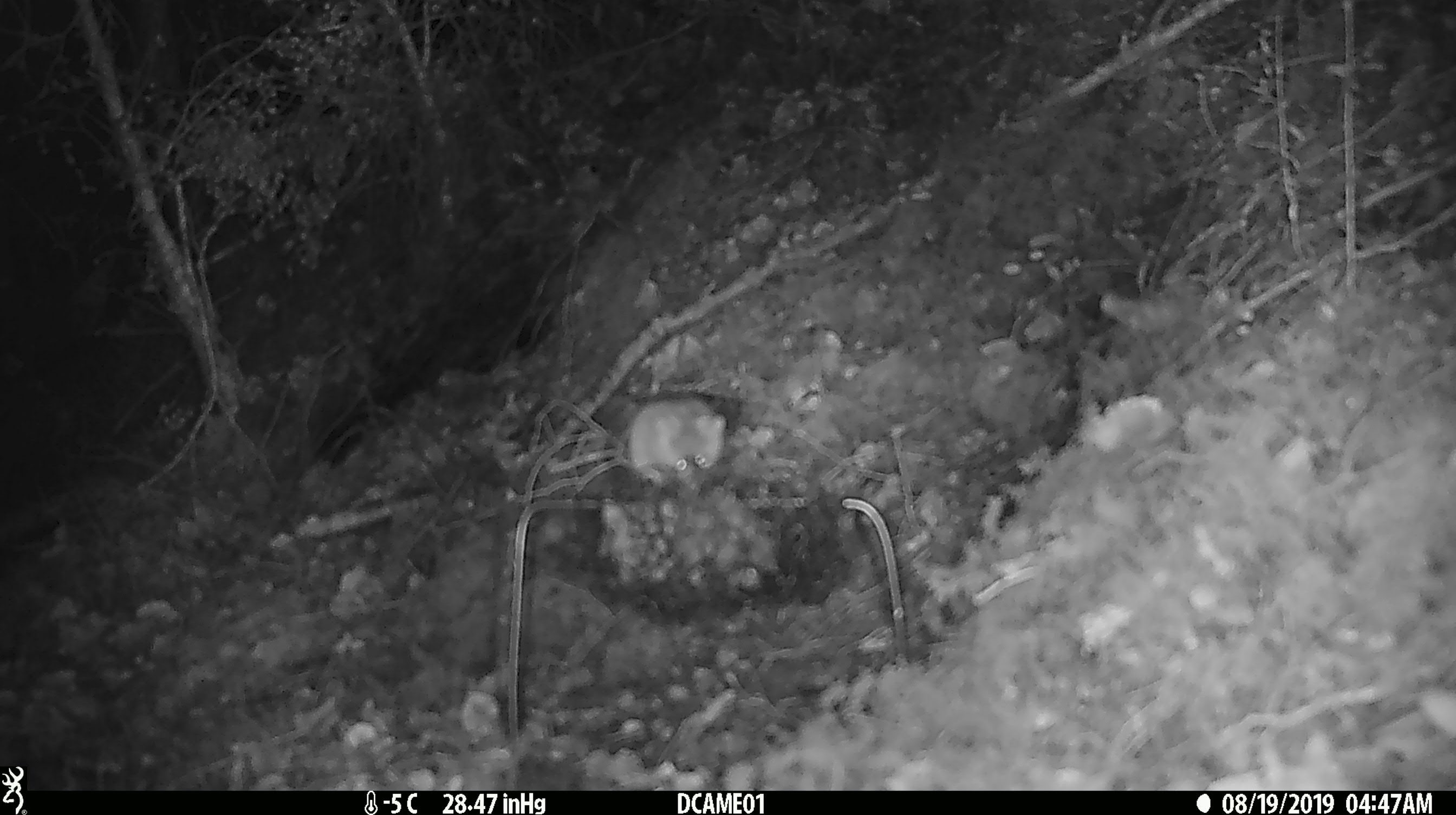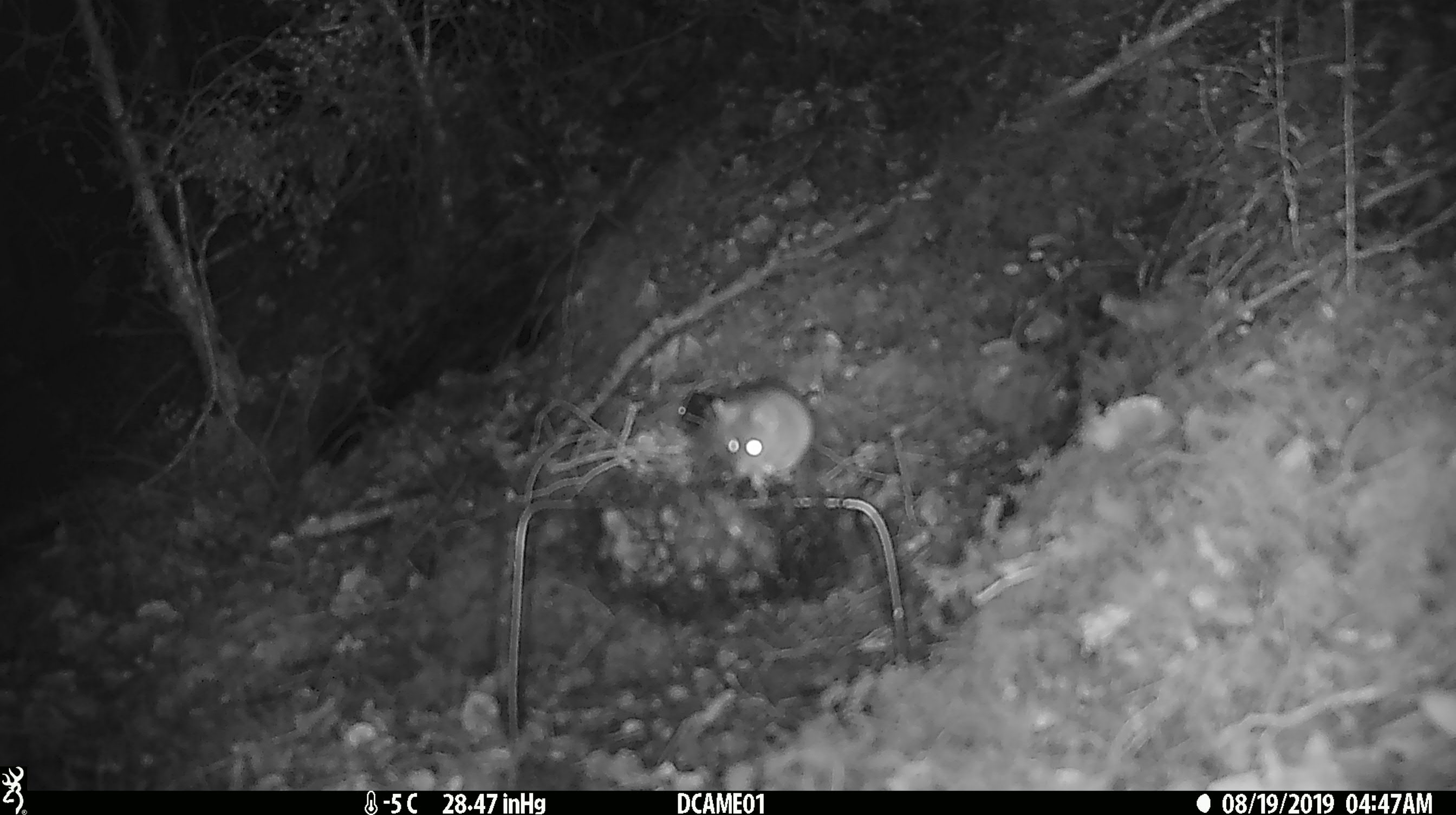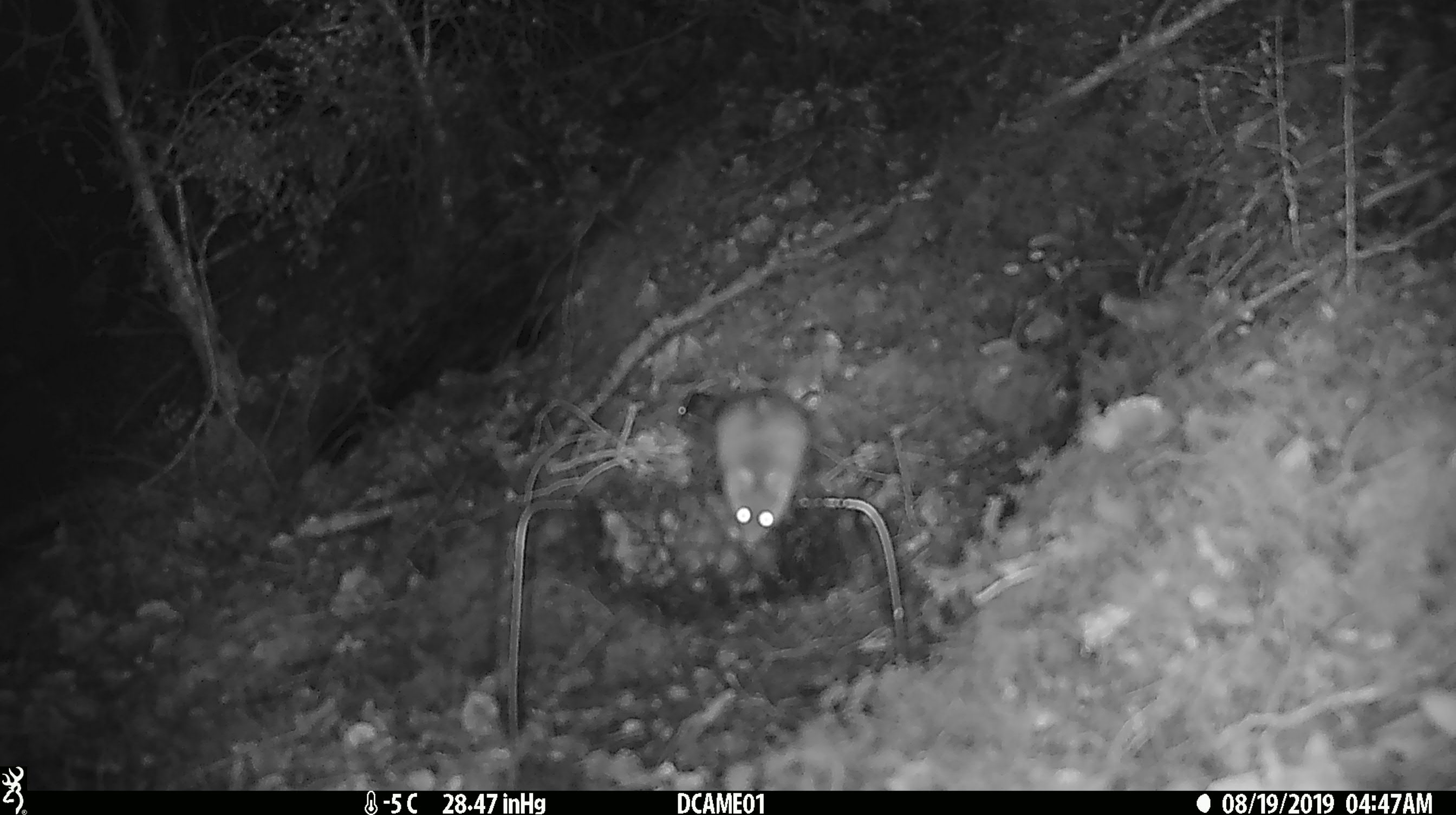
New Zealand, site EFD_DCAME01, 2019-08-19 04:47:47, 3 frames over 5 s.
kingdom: Animalia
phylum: Chordata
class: Mammalia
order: Rodentia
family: Muridae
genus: Mus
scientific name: Mus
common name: mouse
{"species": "mouse (Mus)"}